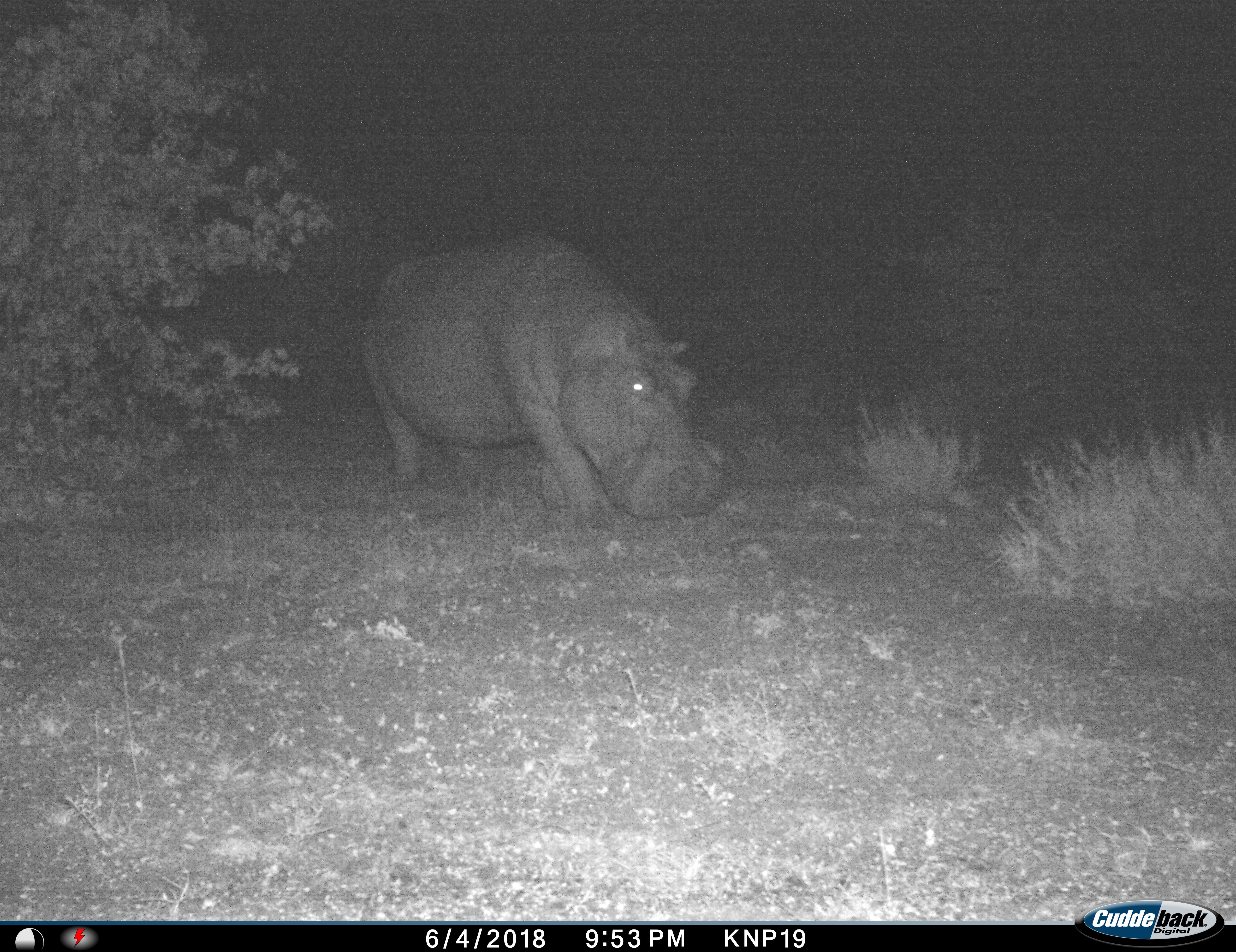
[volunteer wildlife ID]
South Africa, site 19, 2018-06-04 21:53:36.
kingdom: Animalia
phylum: Chordata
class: Mammalia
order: Artiodactyla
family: Hippopotamidae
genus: Hippopotamus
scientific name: Hippopotamus amphibius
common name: hippopotamus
Hippopotamus (Hippopotamus amphibius), count 1. Behavior (volunteer vote fractions): standing 20%, resting 0%, moving 50%, interacting 0%. Young present (vote fraction): 0%. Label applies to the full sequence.